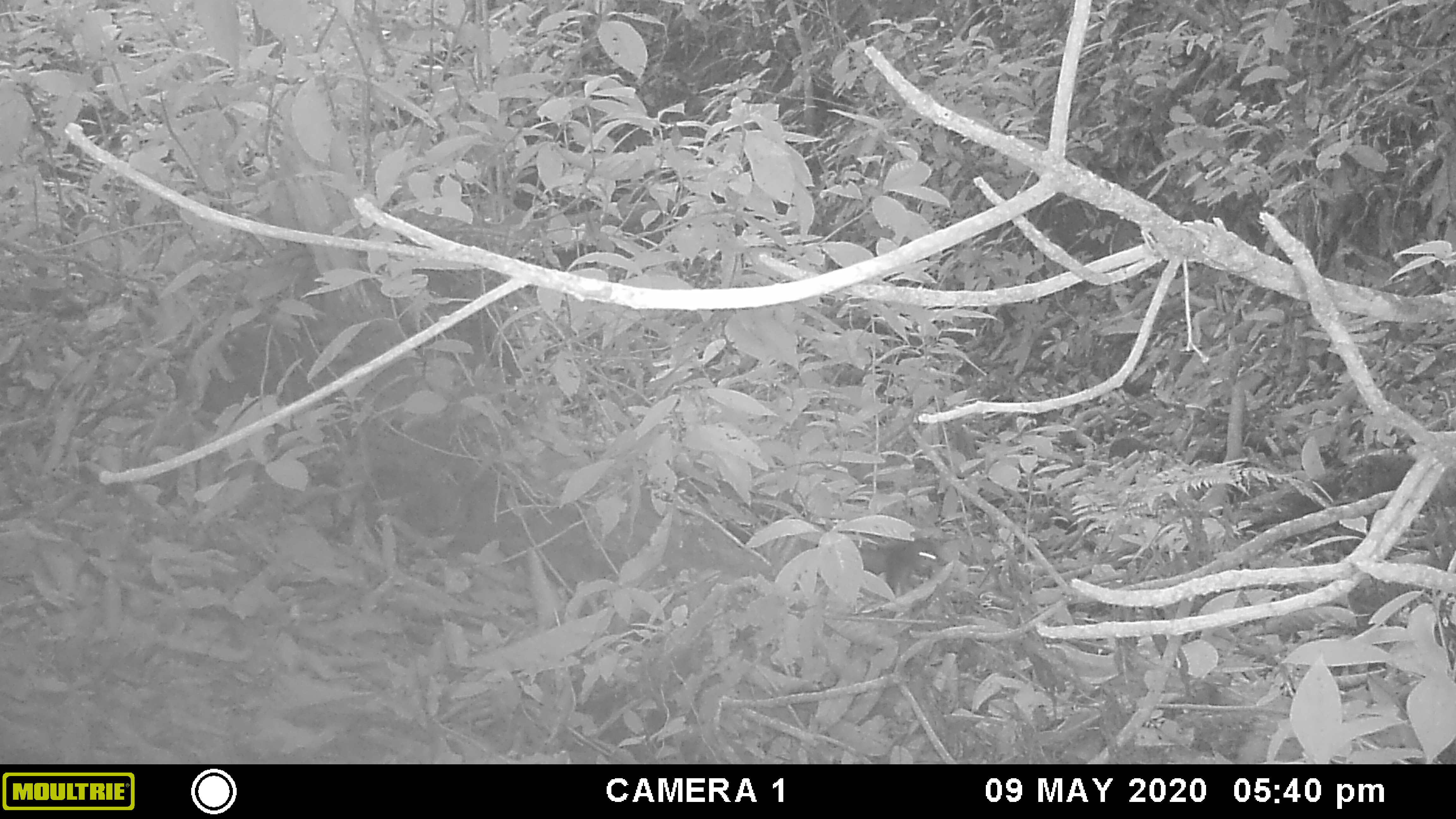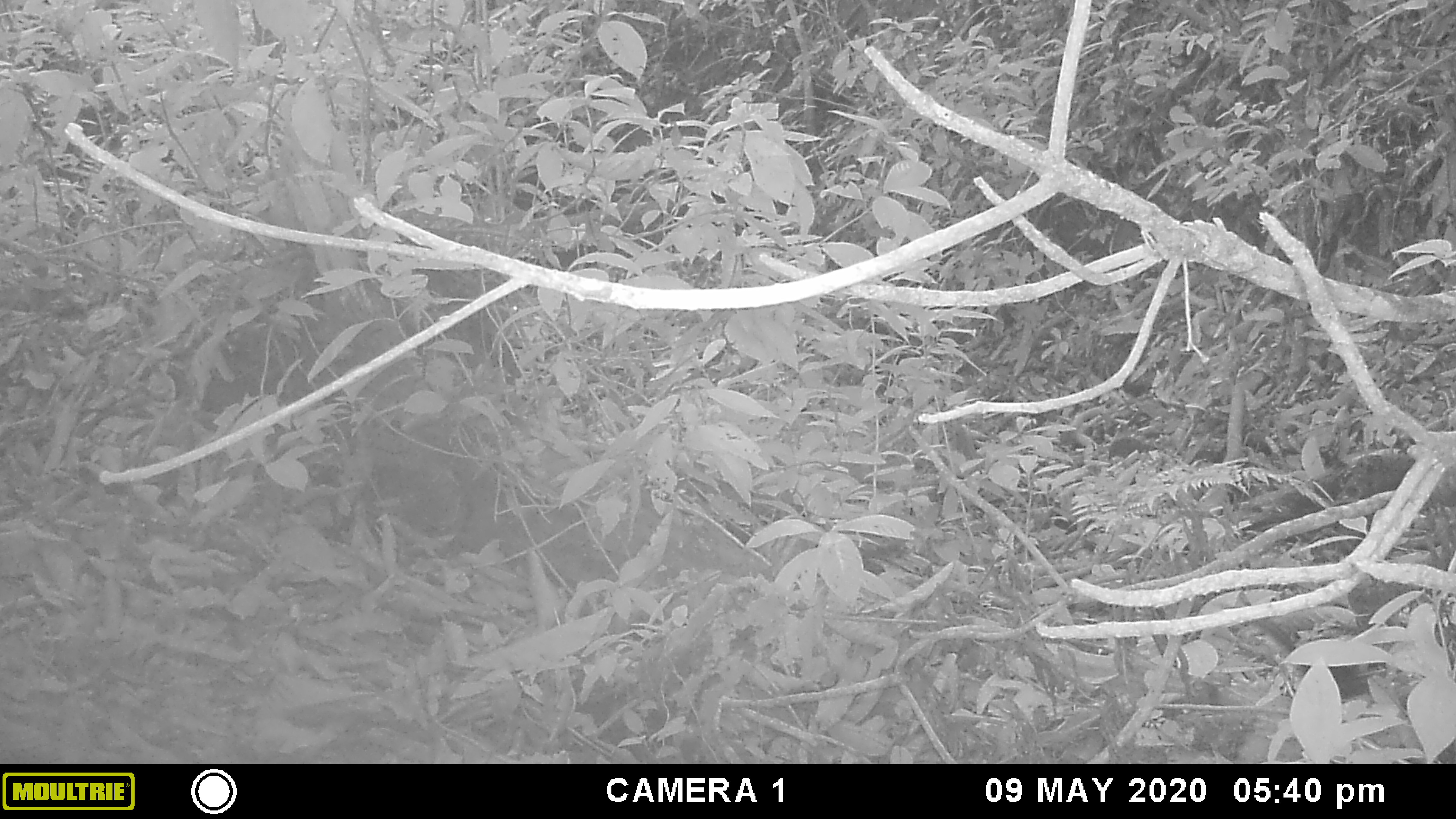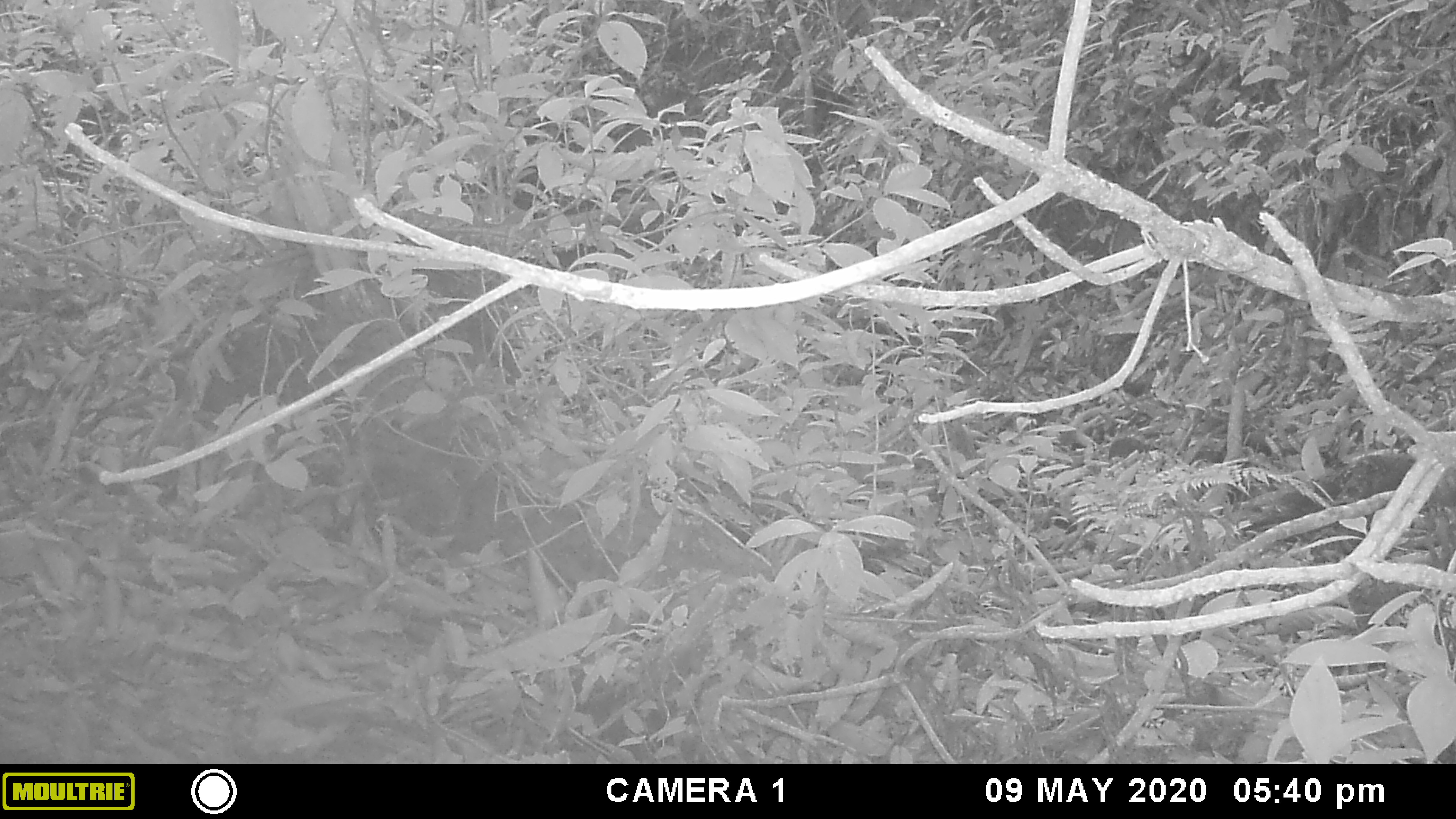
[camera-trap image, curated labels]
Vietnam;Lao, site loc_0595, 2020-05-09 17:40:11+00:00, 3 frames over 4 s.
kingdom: Animalia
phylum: Chordata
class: Mammalia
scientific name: Mammalia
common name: mammal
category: unidentified small mammal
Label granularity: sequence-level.